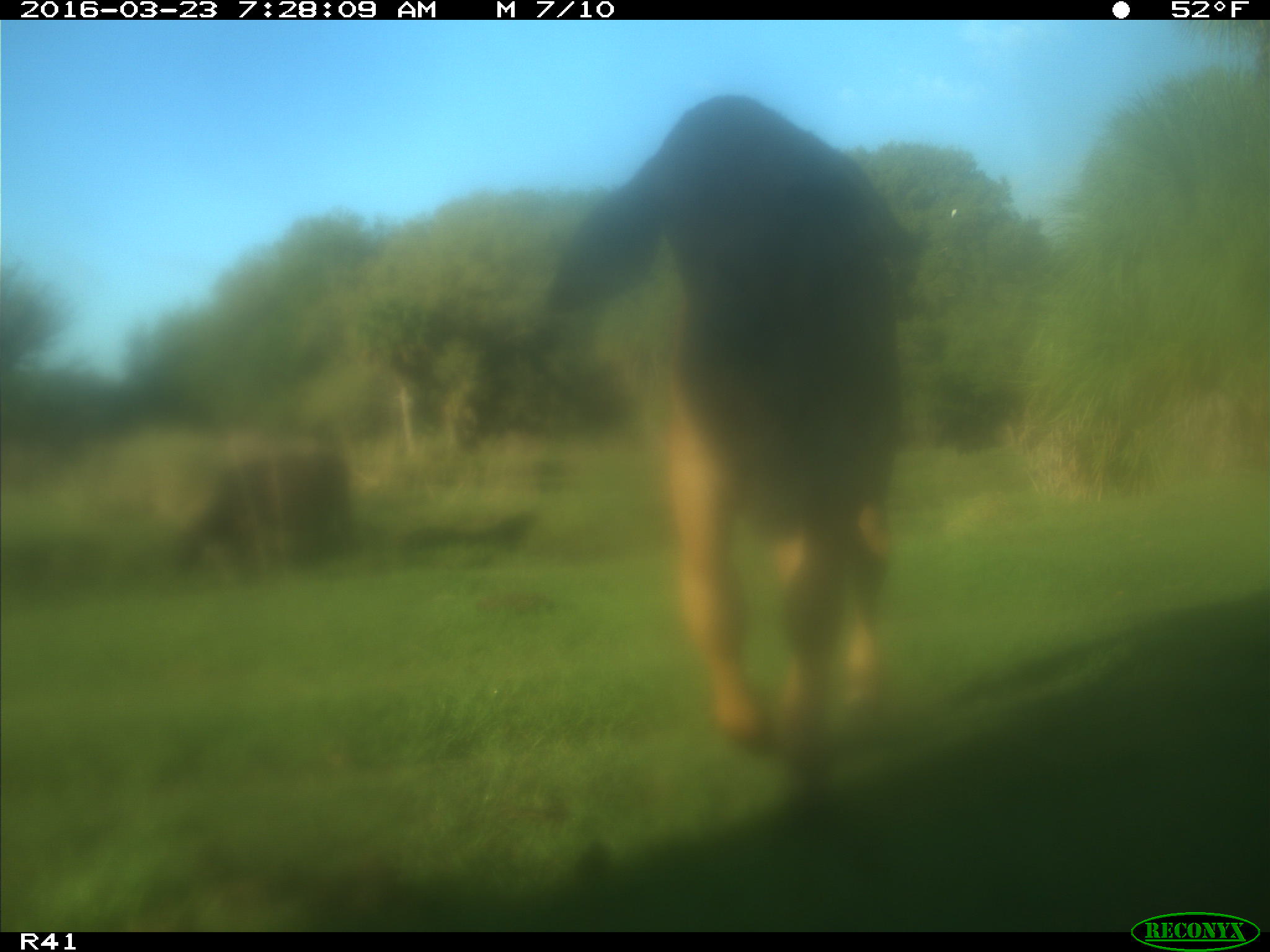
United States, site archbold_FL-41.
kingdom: Animalia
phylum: Chordata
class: Mammalia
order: Artiodactyla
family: Bovidae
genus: Bos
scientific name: Bos taurus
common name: domestic cow